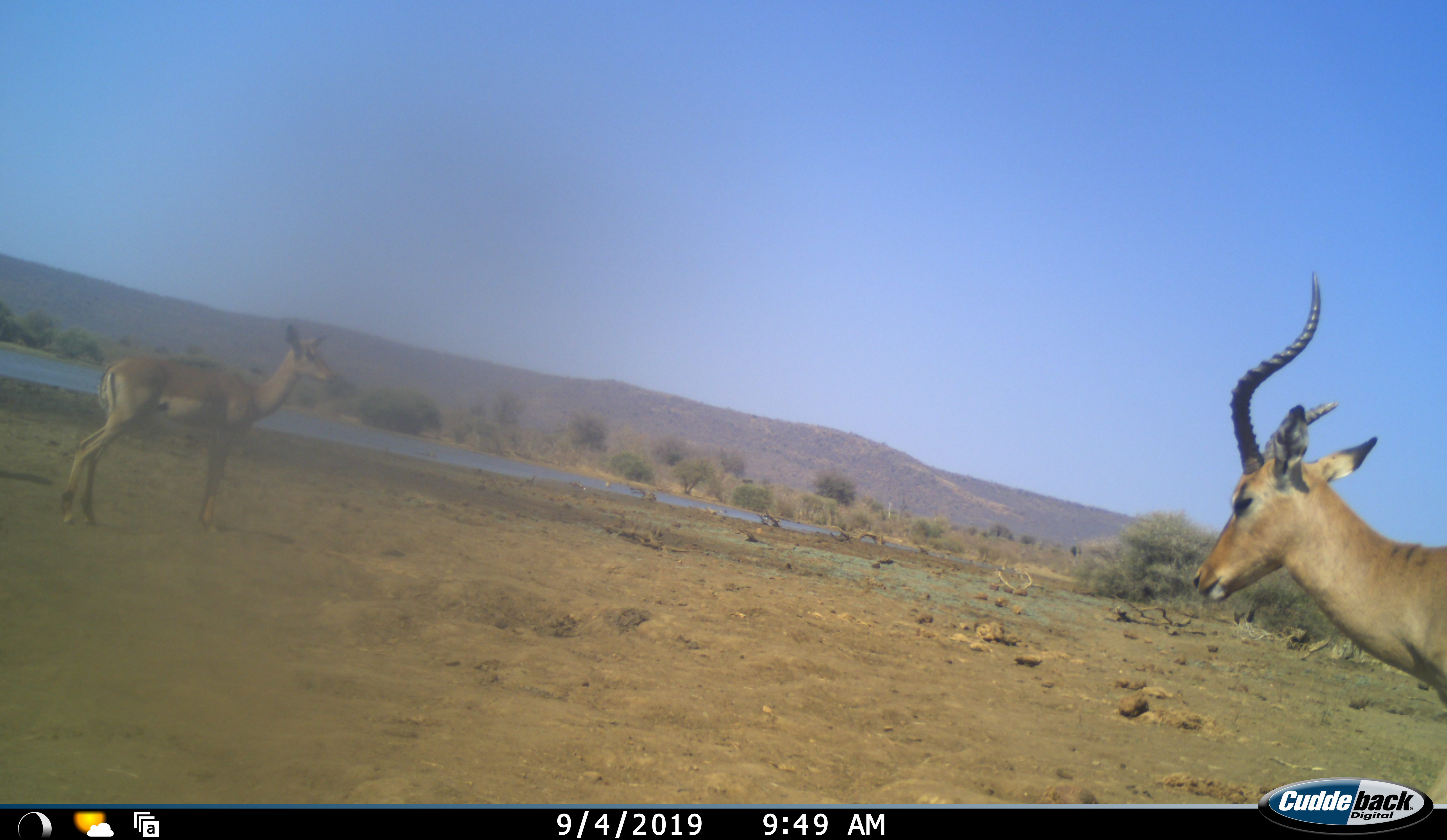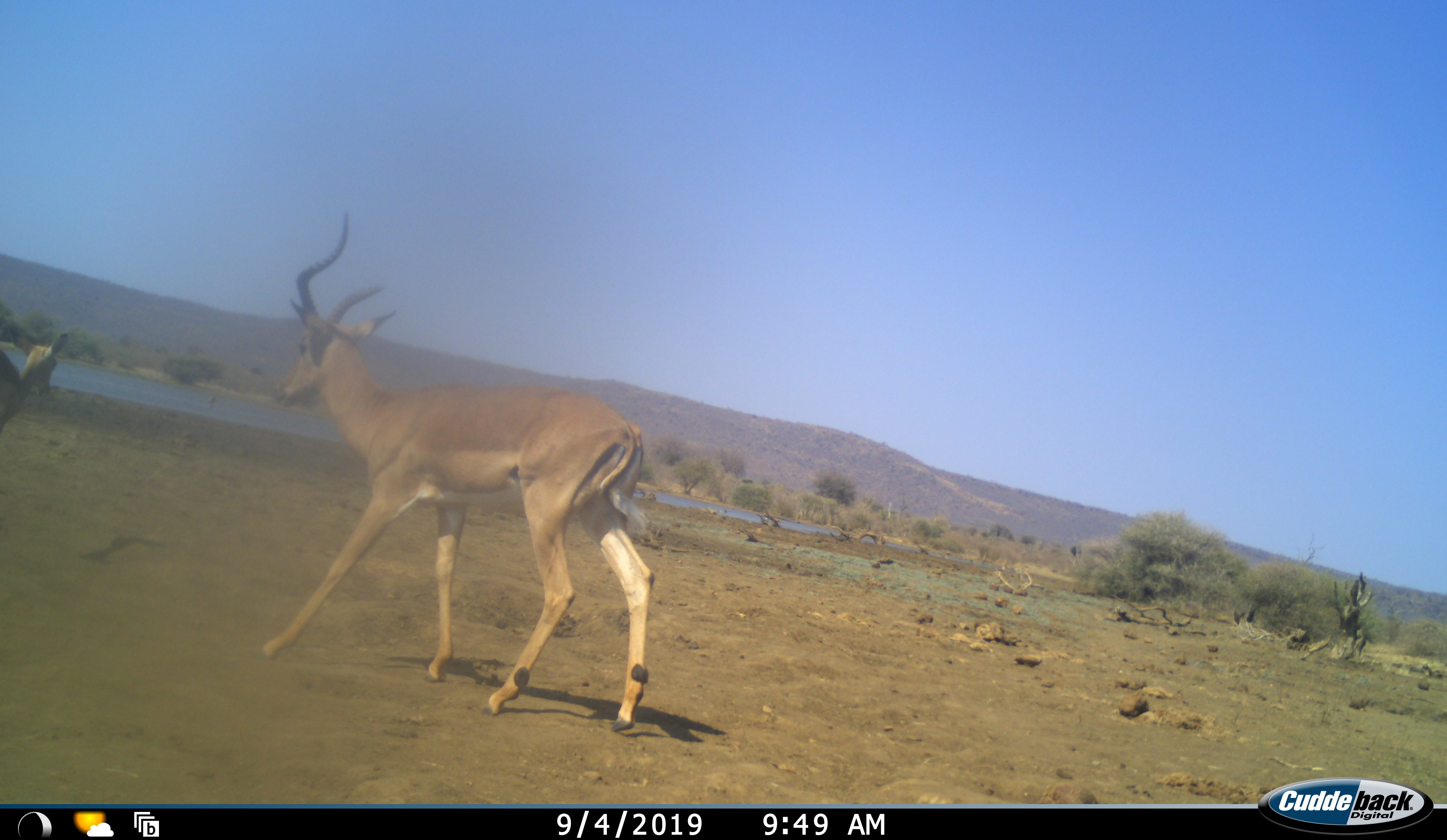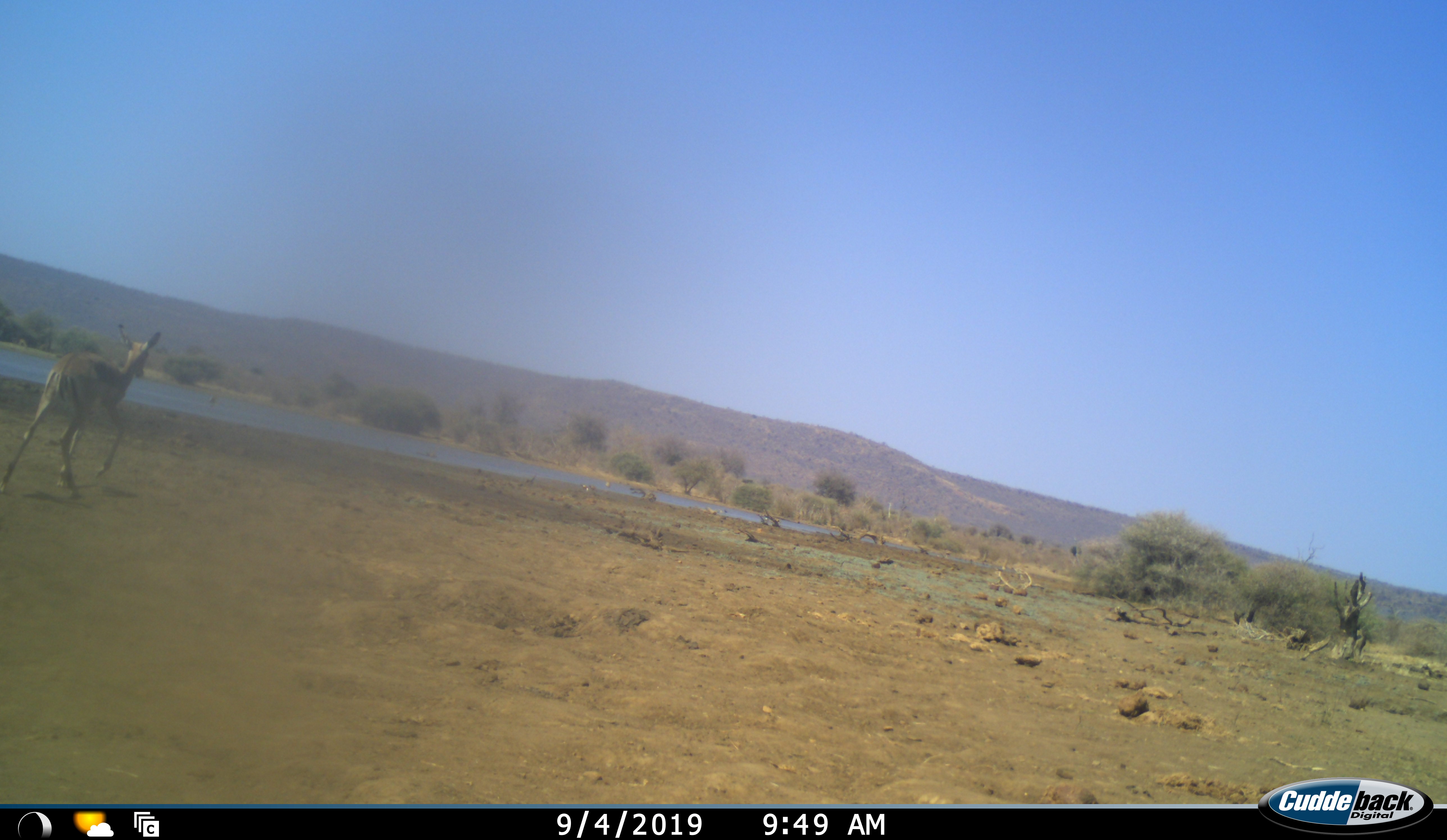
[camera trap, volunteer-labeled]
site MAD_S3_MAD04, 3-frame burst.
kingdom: Animalia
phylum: Chordata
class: Mammalia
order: Artiodactyla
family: Bovidae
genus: Aepyceros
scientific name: Aepyceros melampus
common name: impala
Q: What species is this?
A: Impala (Aepyceros melampus).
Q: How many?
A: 2.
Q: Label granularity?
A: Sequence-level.